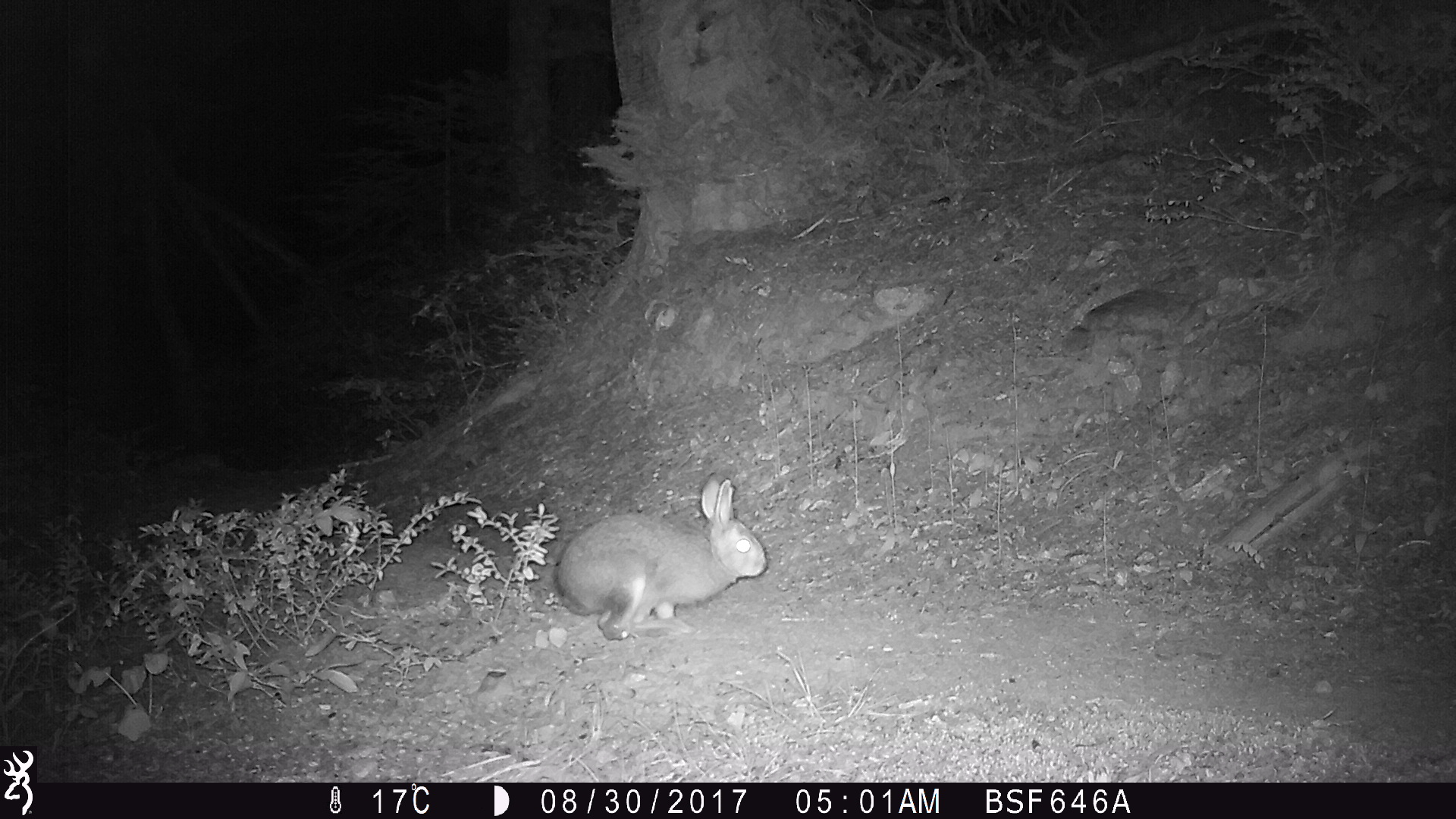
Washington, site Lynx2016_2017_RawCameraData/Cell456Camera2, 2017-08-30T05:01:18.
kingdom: Animalia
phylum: Chordata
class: Mammalia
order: Lagomorpha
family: Leporidae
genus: Lepus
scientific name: Lepus americanus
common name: snowshoe hare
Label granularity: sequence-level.